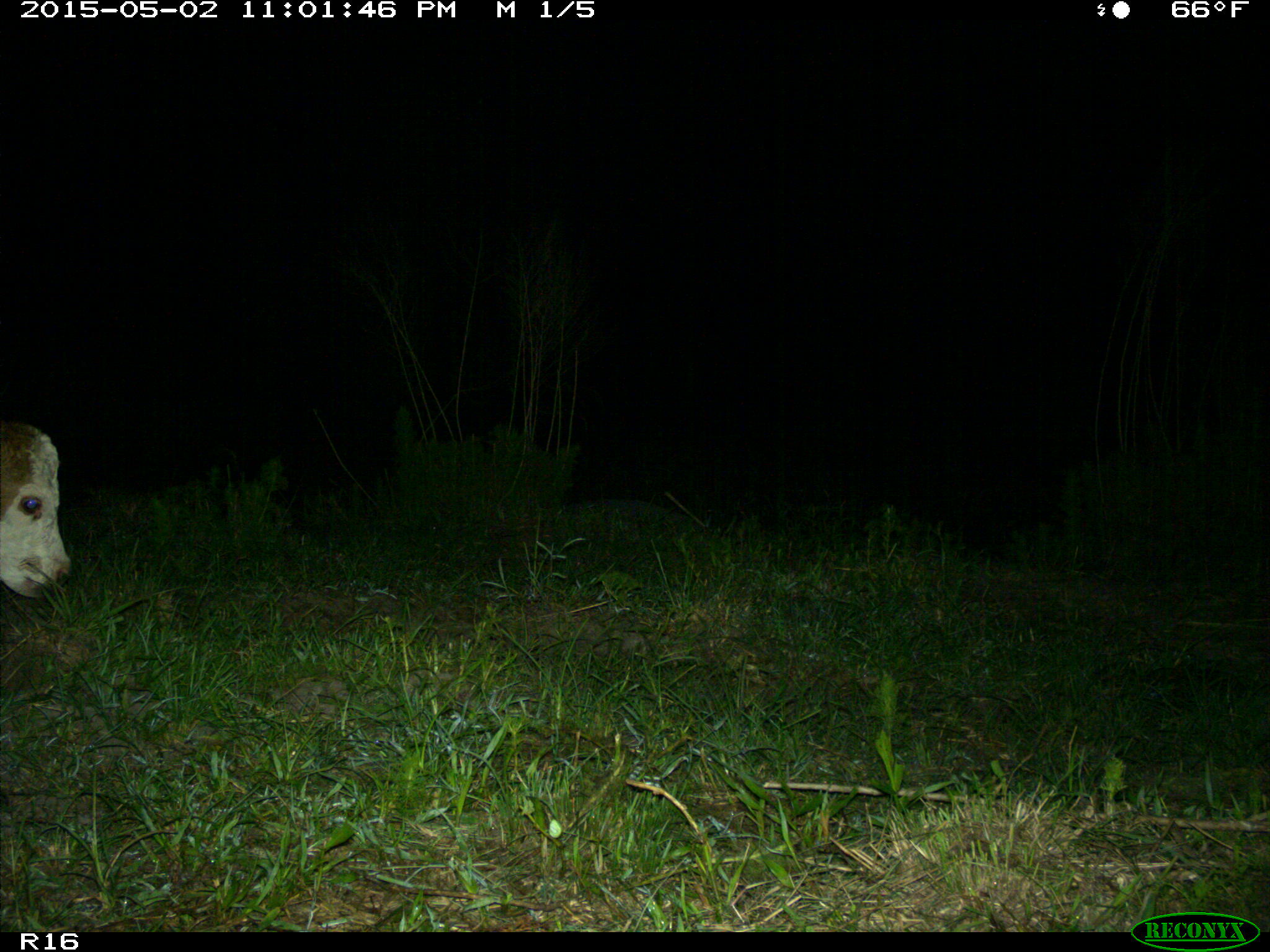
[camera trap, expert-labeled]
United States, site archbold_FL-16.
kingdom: Animalia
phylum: Chordata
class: Mammalia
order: Artiodactyla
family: Bovidae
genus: Bos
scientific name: Bos taurus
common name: domestic cow